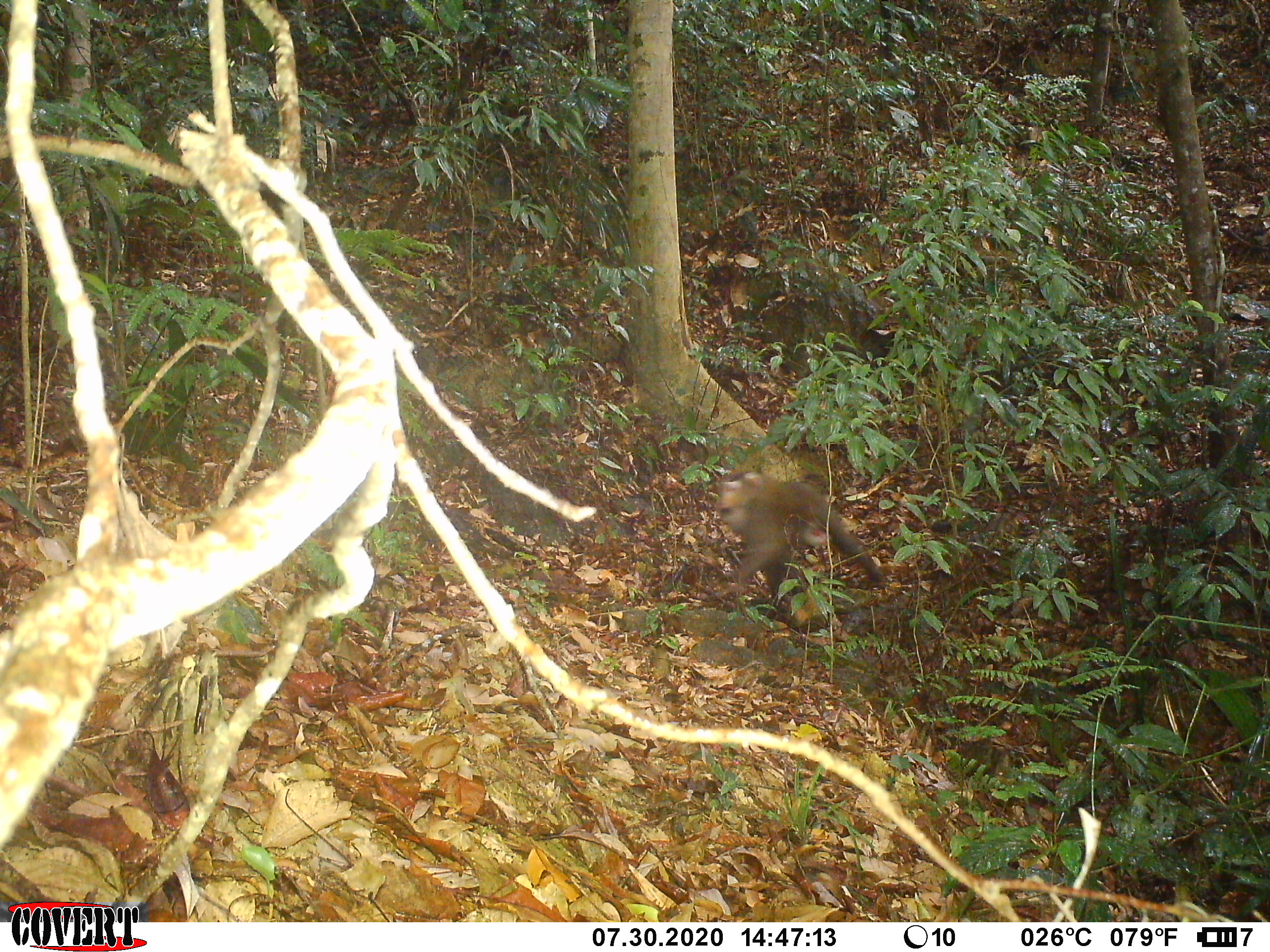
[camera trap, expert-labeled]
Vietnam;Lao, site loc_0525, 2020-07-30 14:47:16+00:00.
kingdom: Animalia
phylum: Chordata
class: Mammalia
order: Primates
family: Cercopithecidae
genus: Macaca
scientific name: Macaca nemestrina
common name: pig-tailed macaque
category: pig tailed macaque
Pig tailed macaque (pig-tailed macaque) (Macaca nemestrina). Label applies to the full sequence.